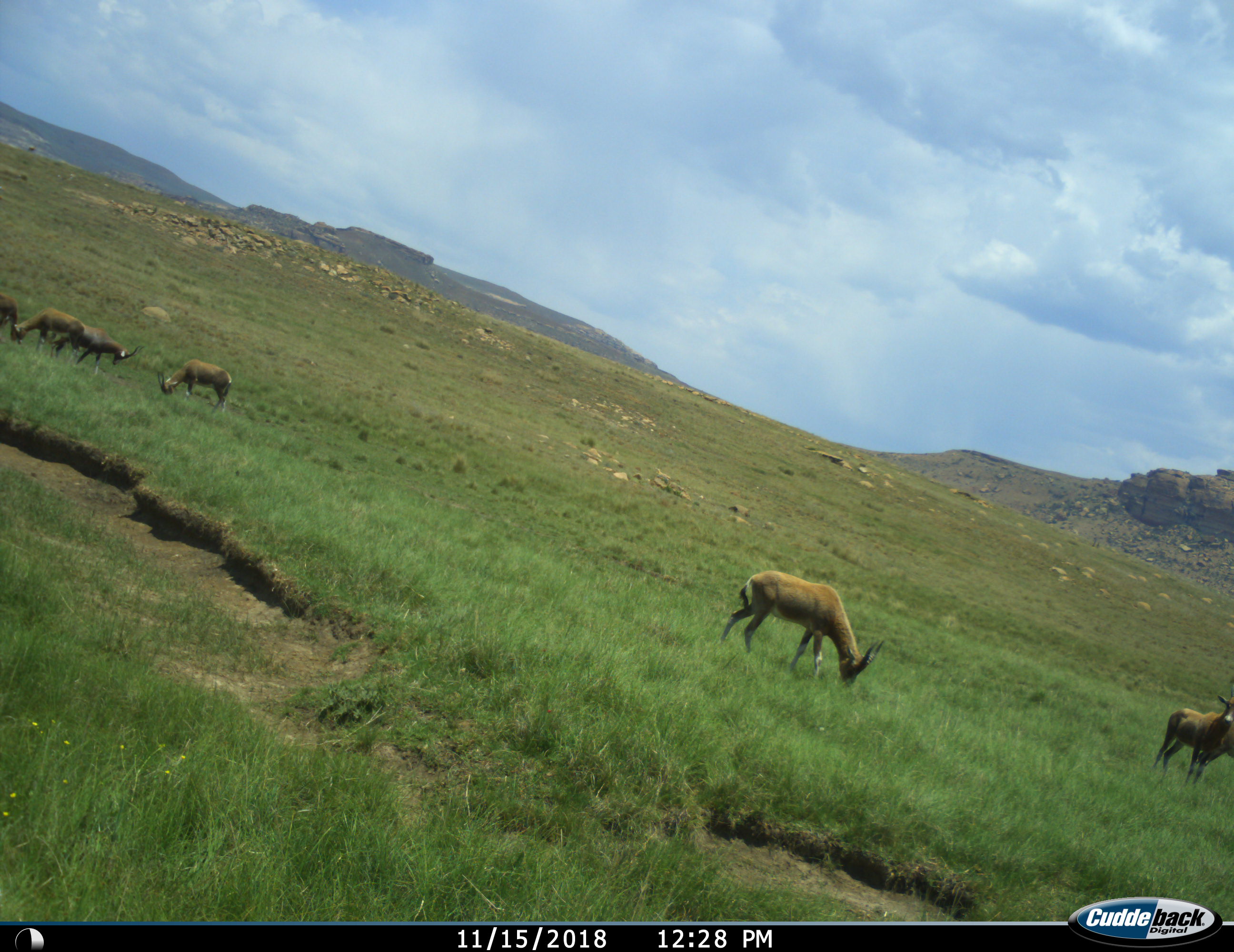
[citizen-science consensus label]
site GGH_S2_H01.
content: unidentified animal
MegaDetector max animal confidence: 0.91